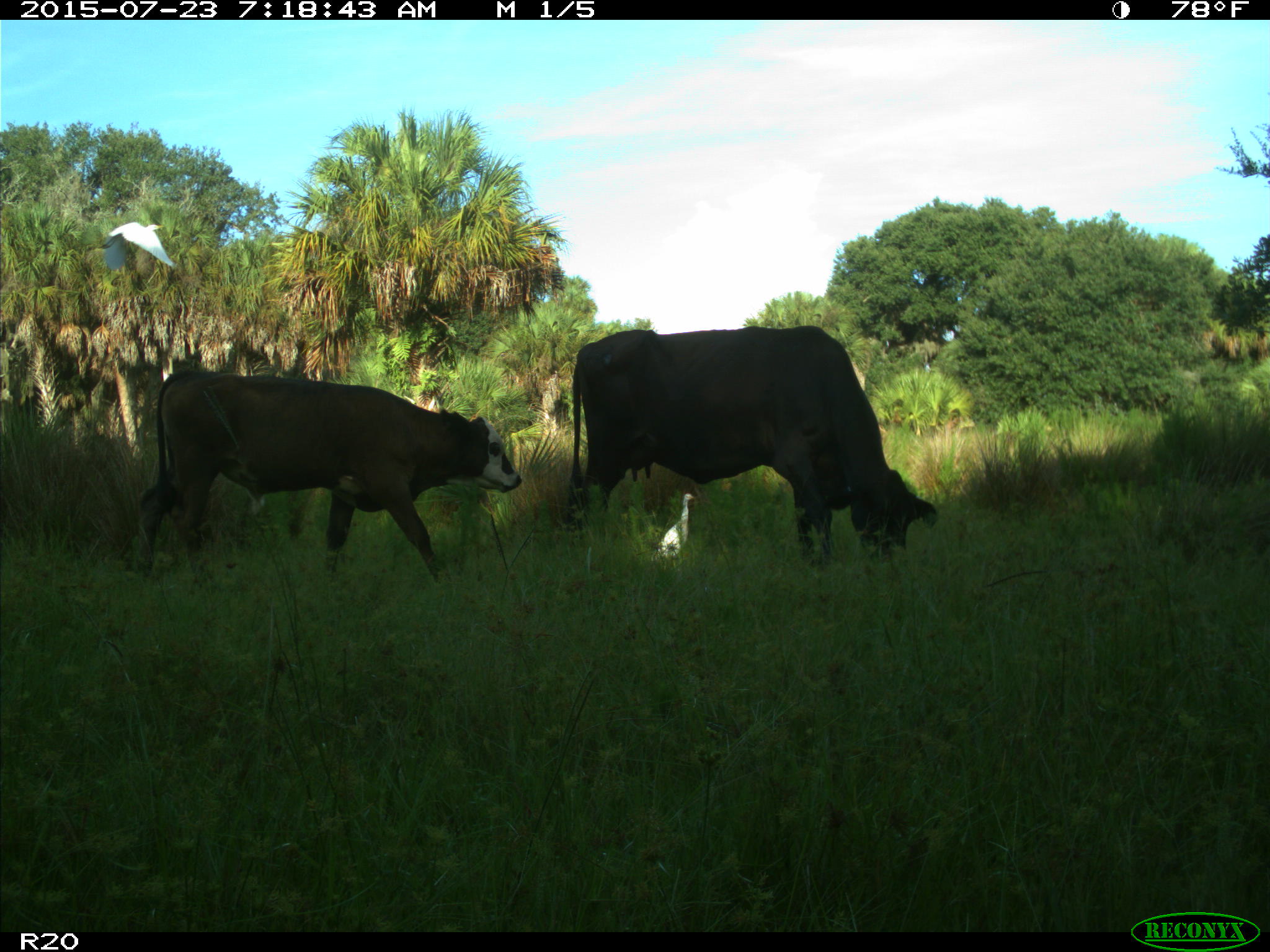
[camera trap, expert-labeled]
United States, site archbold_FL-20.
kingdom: Animalia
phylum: Chordata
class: Mammalia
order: Artiodactyla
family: Bovidae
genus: Bos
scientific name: Bos taurus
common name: domestic cow